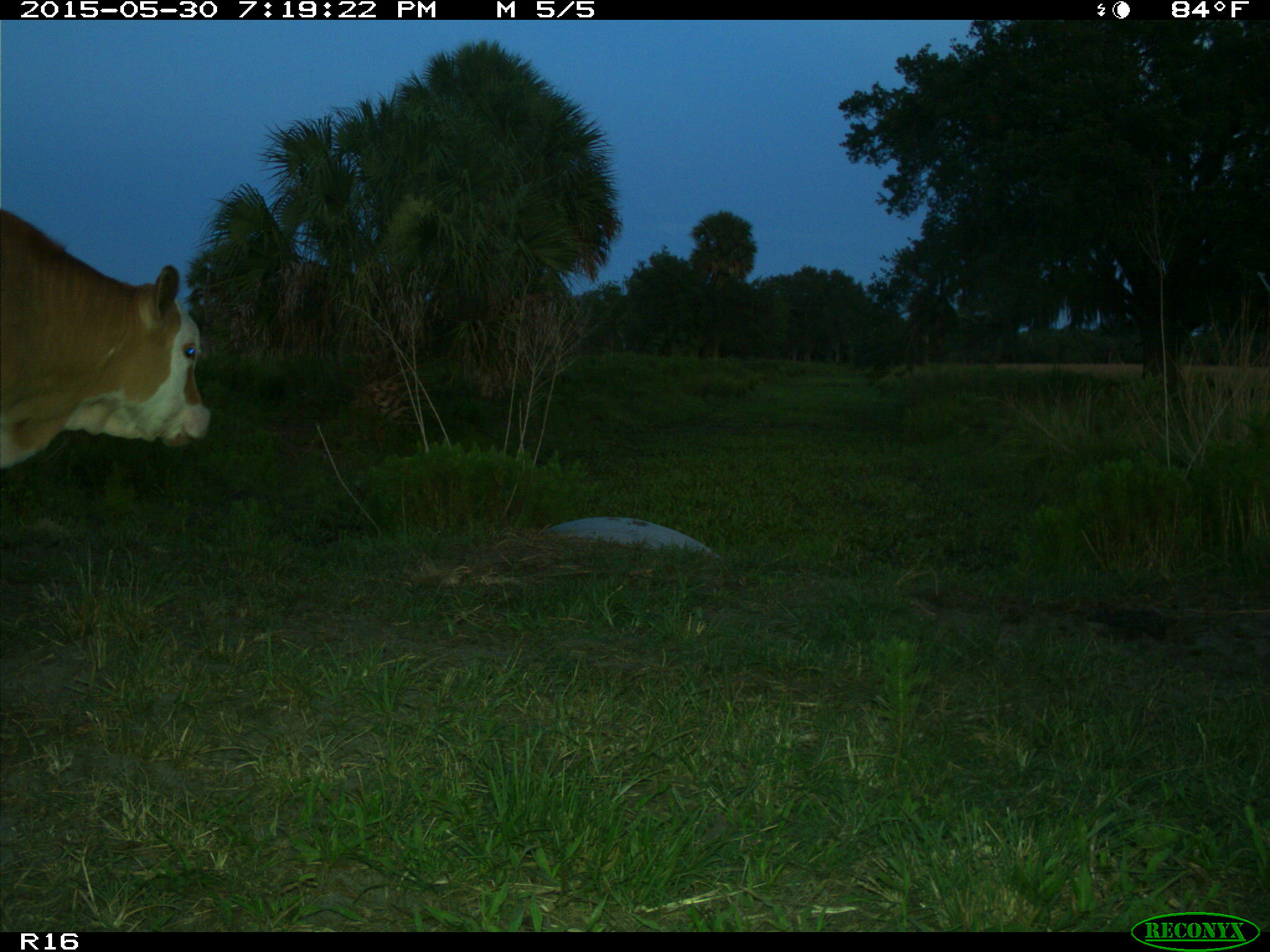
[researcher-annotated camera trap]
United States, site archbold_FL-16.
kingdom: Animalia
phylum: Chordata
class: Mammalia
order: Artiodactyla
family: Bovidae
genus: Bos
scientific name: Bos taurus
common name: domestic cow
Bos taurus (domestic cow).